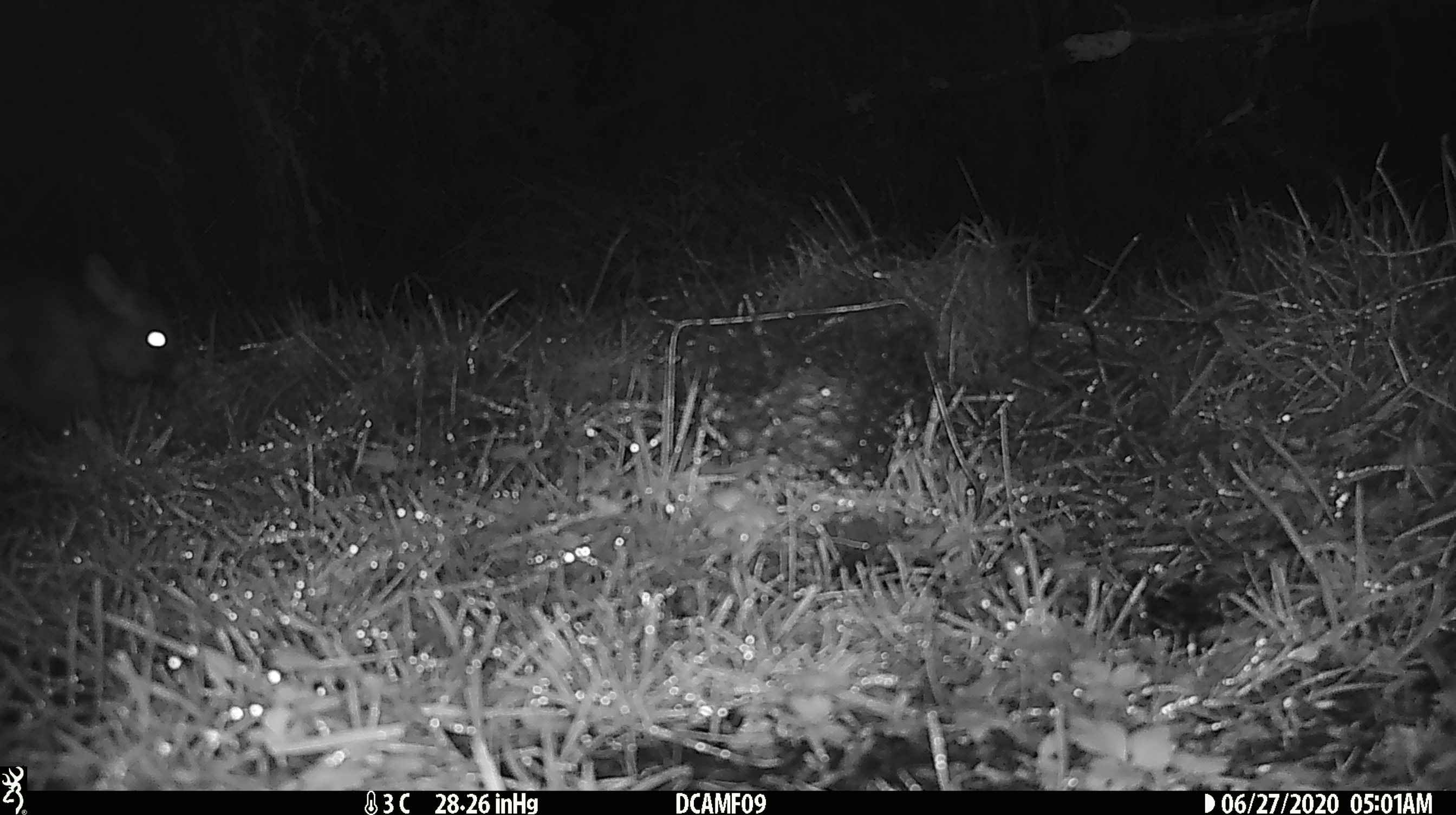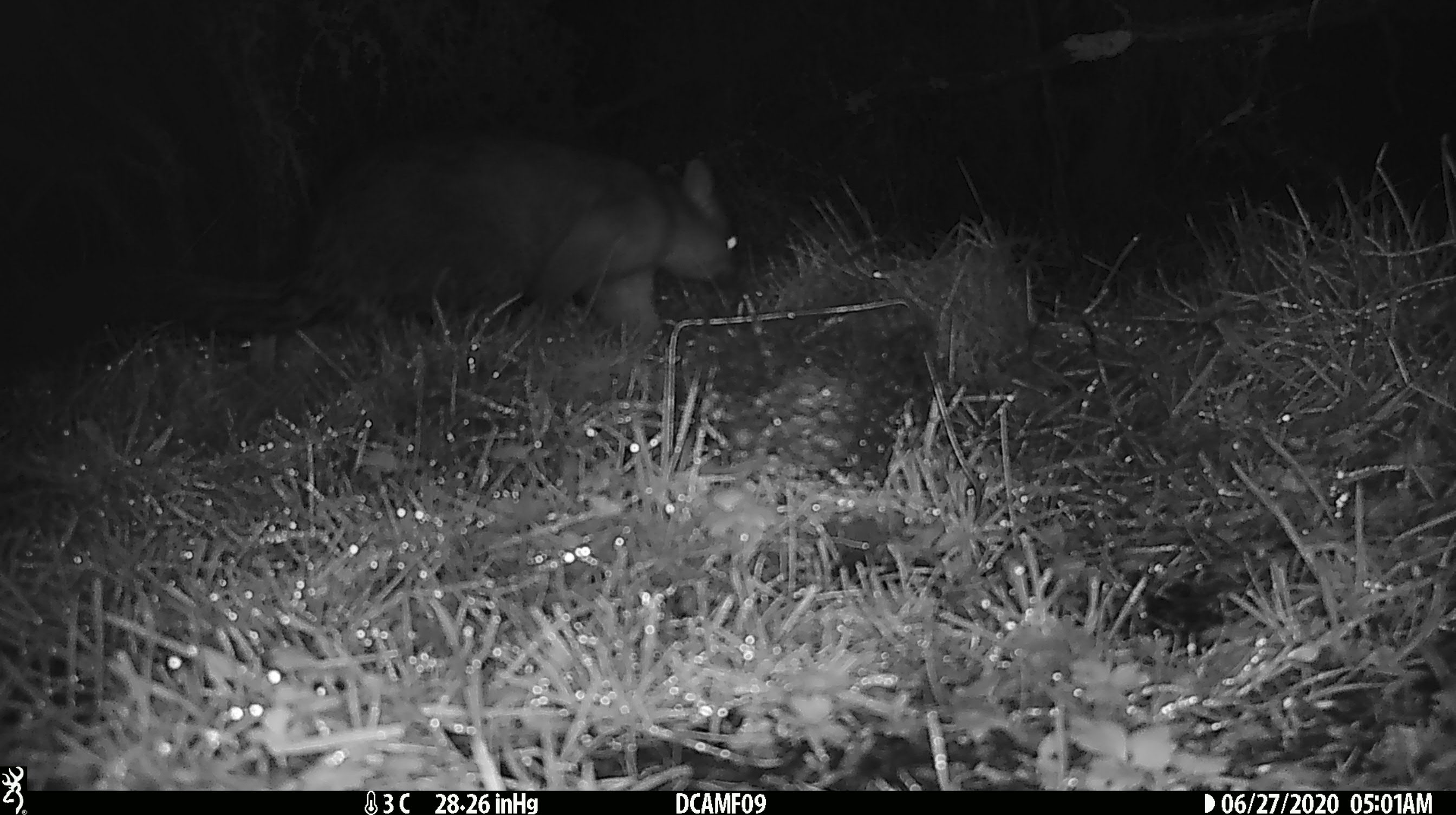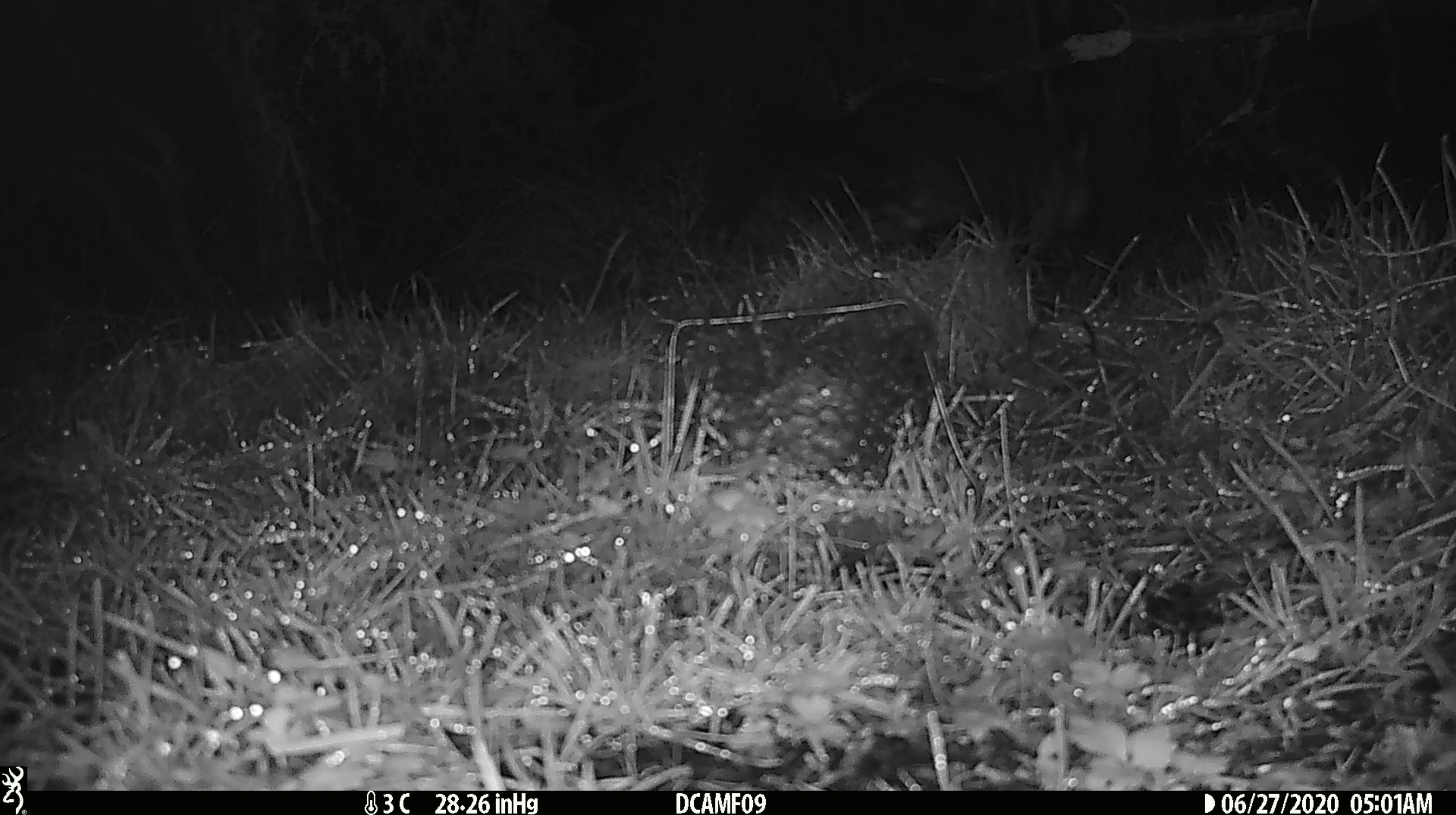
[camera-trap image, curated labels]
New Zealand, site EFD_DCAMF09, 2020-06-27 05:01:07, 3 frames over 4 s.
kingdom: Animalia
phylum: Chordata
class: Mammalia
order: Diprotodontia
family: Phalangeridae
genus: Trichosurus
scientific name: Trichosurus vulpecula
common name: common brushtail possum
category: possum